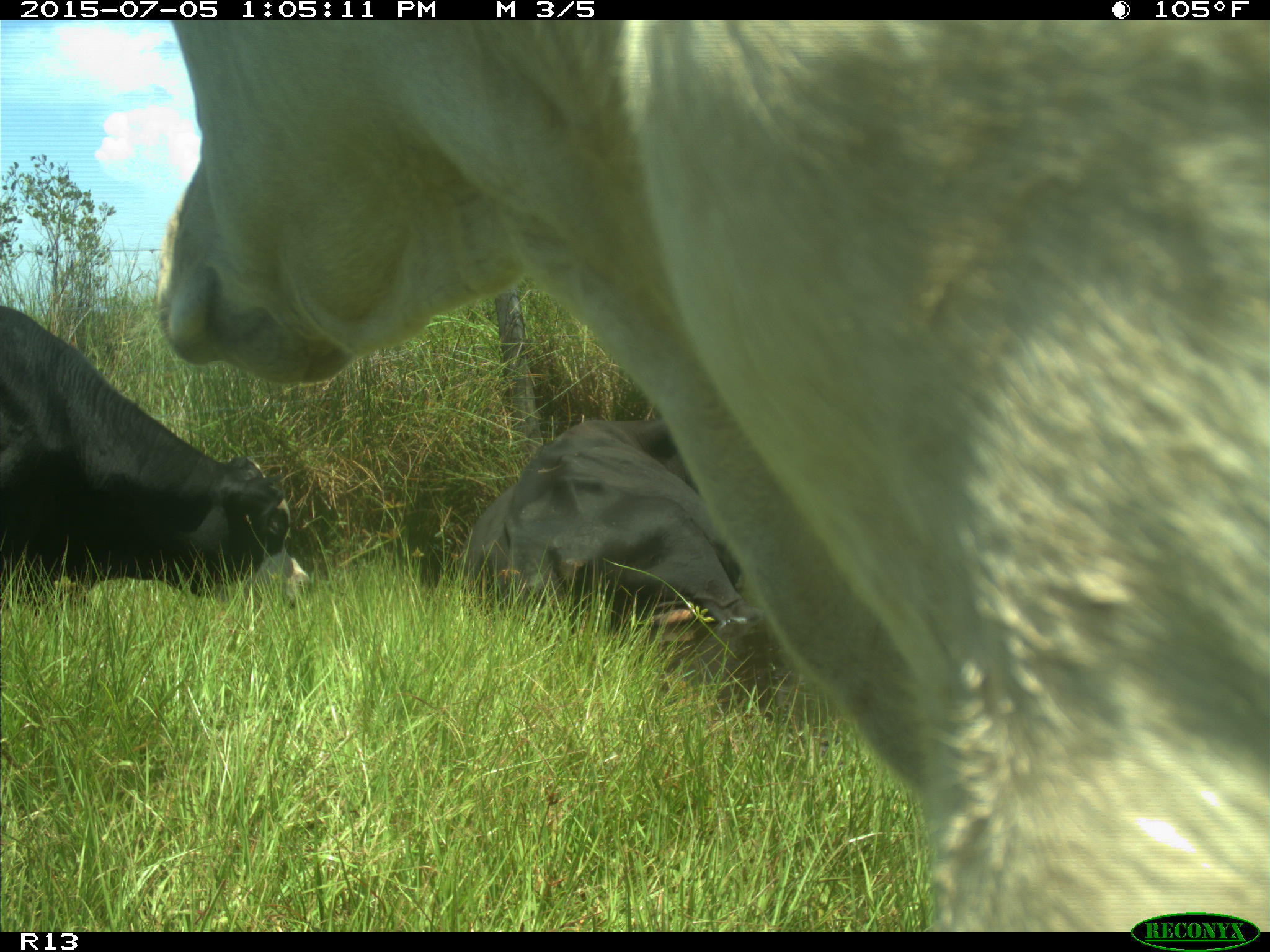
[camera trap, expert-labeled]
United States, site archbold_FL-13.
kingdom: Animalia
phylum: Chordata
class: Mammalia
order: Artiodactyla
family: Bovidae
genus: Bos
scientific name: Bos taurus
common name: domestic cow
Bos taurus (domestic cow).